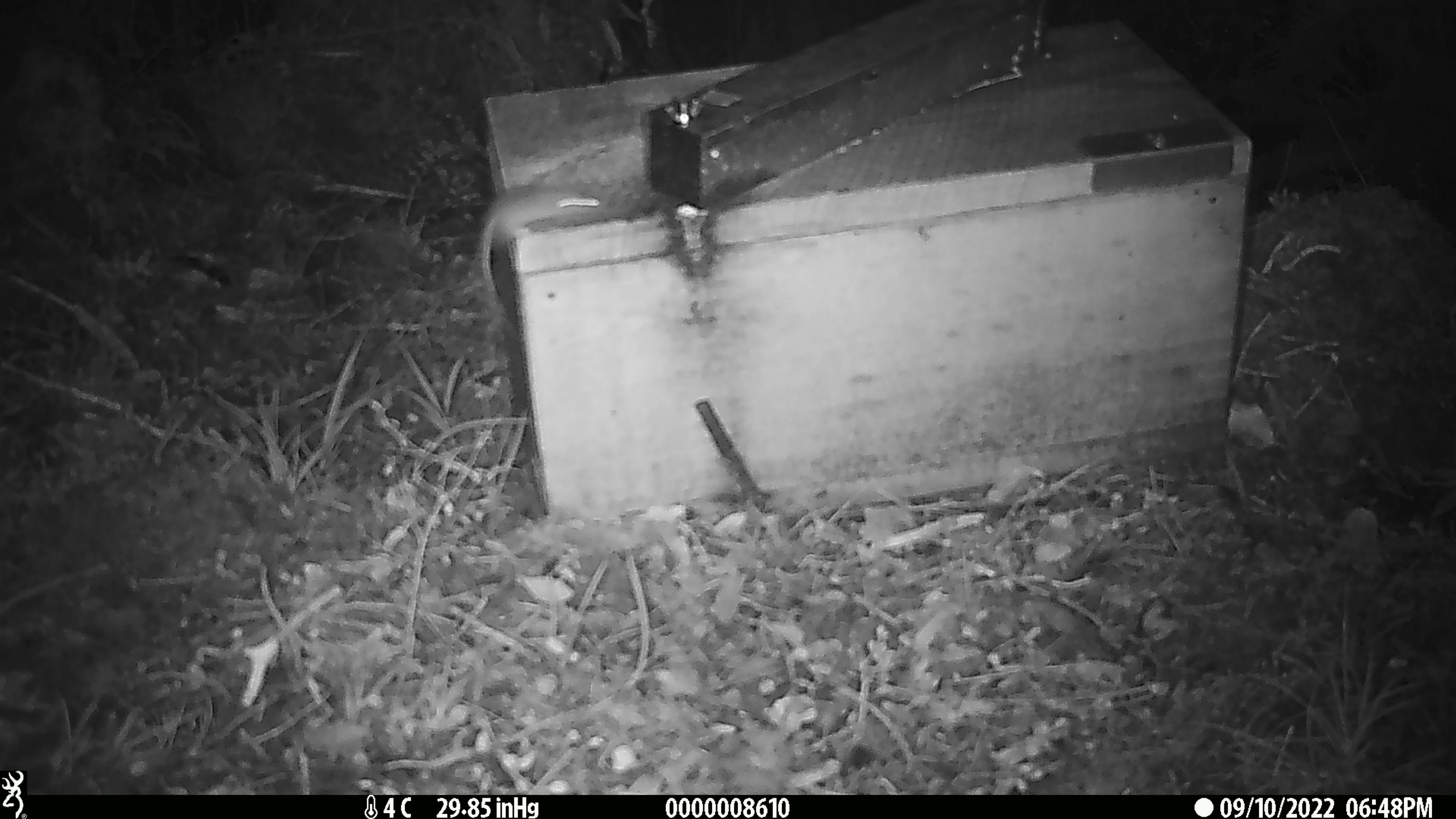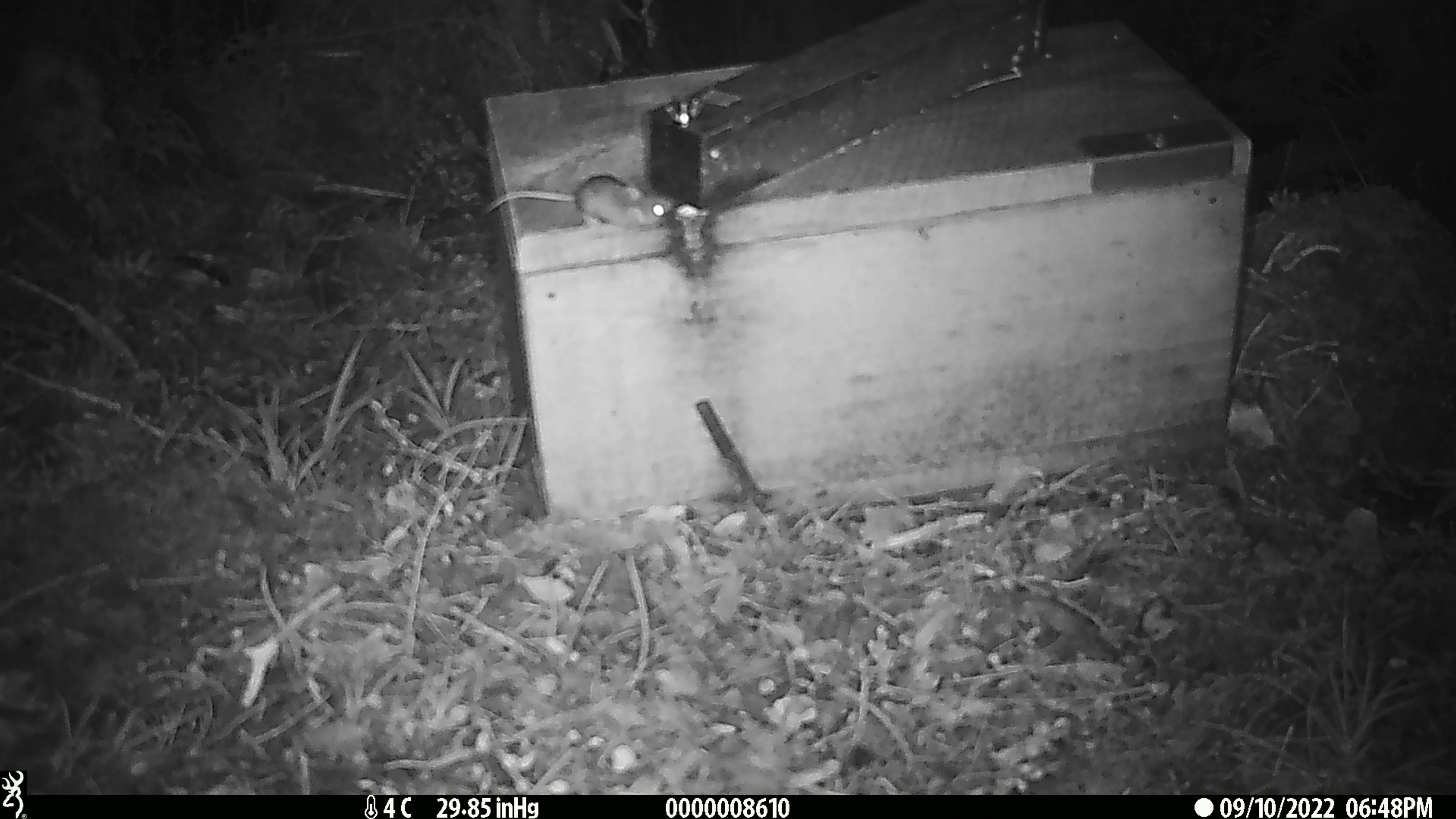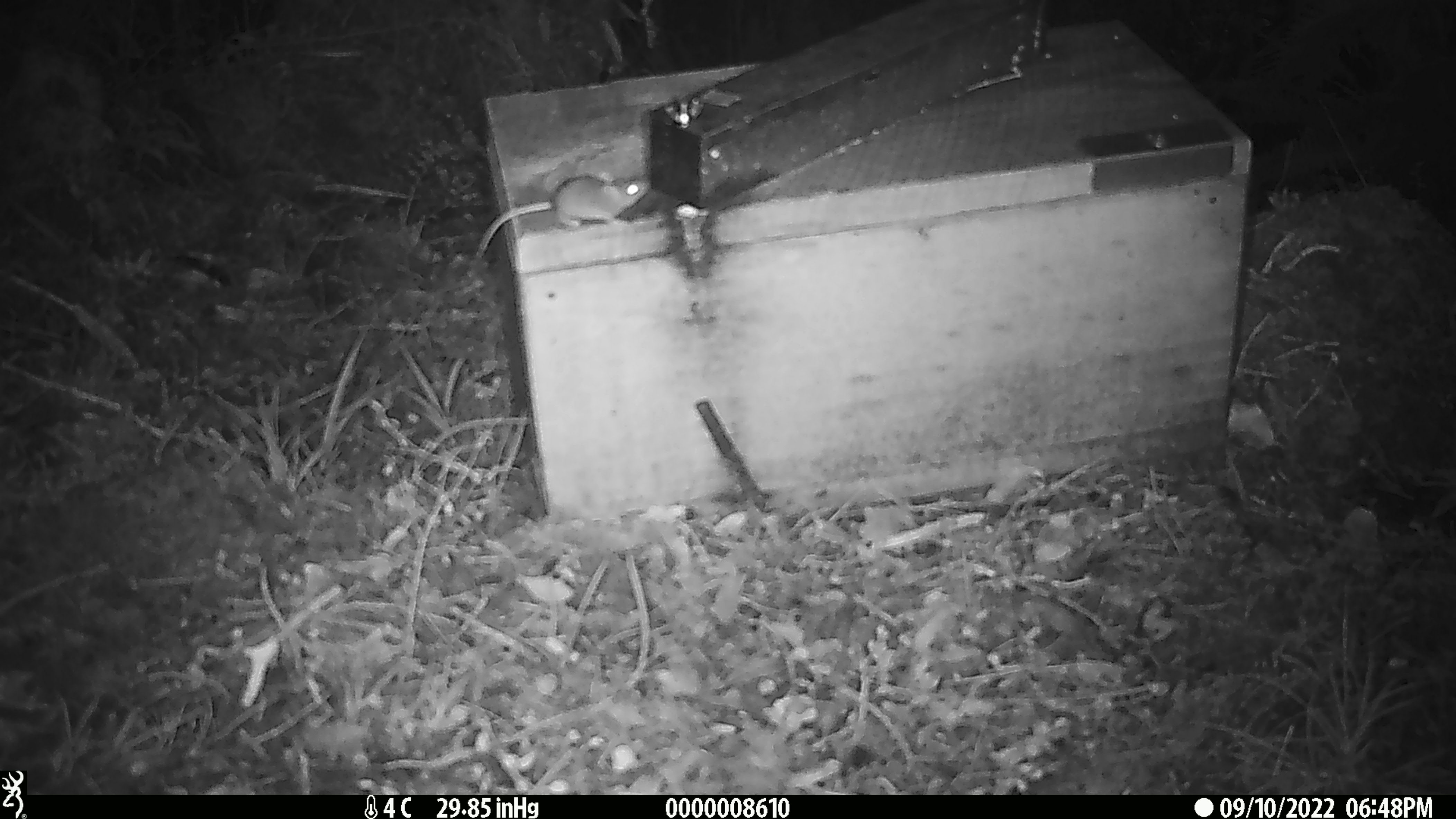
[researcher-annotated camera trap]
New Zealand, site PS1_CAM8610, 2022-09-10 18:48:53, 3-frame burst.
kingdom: Animalia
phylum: Chordata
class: Mammalia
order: Rodentia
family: Muridae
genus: Mus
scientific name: Mus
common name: mouse